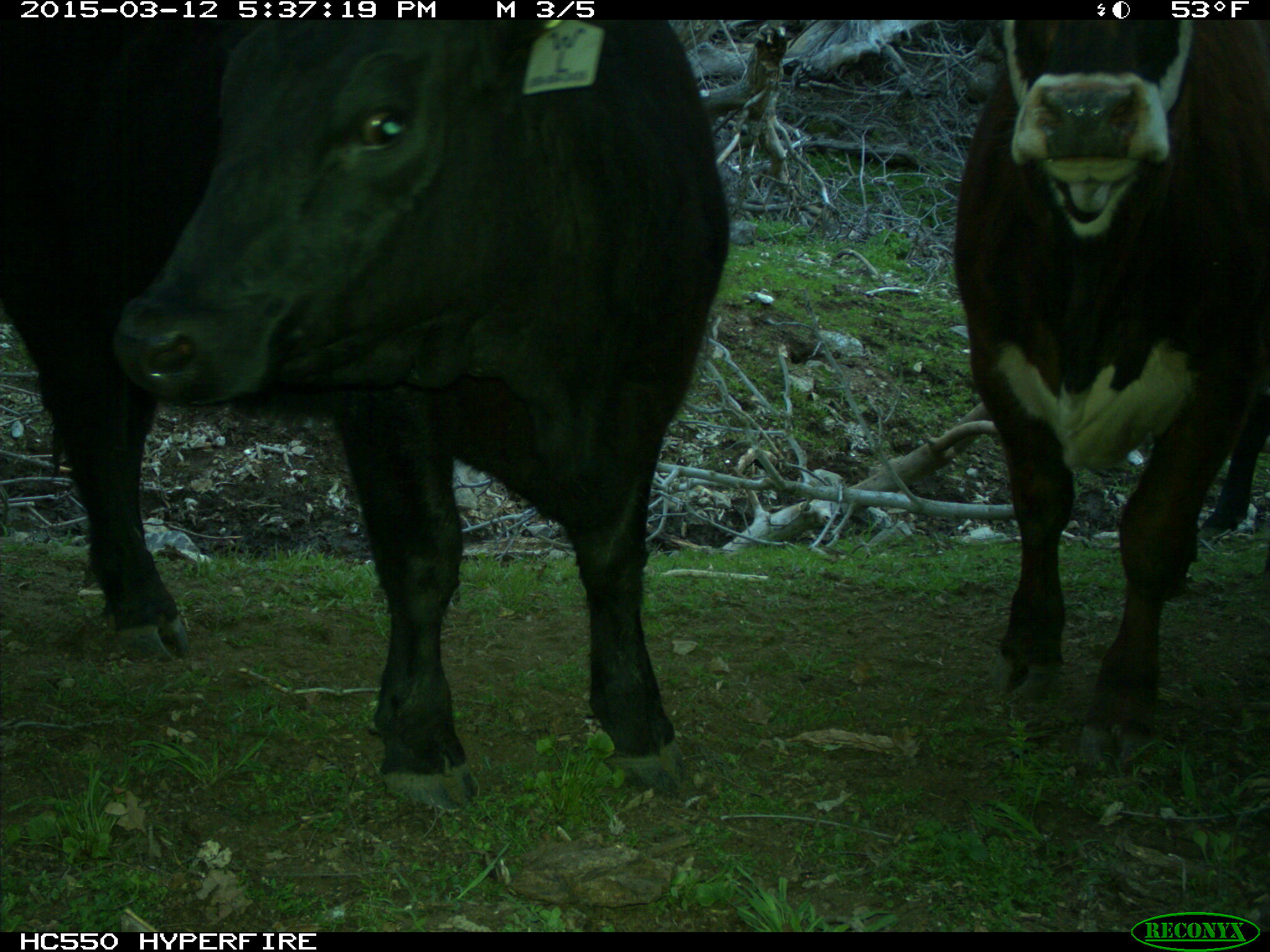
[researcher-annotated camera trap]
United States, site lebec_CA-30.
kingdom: Animalia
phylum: Chordata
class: Mammalia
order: Artiodactyla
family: Bovidae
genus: Bos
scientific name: Bos taurus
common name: domestic cow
Bos taurus (domestic cow).